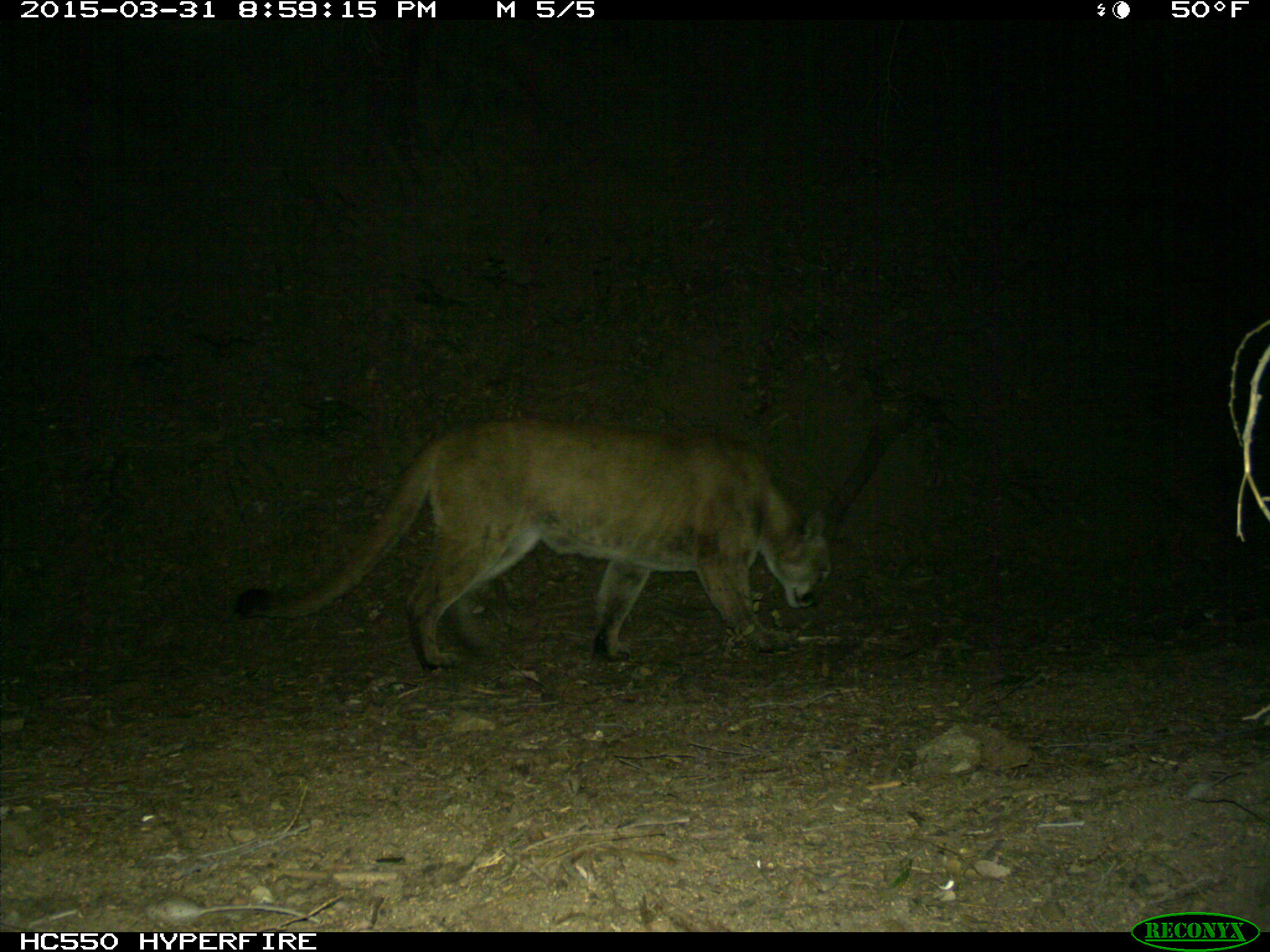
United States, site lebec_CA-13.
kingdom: Animalia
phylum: Chordata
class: Mammalia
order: Carnivora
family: Felidae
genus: Puma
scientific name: Puma concolor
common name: mountain lion